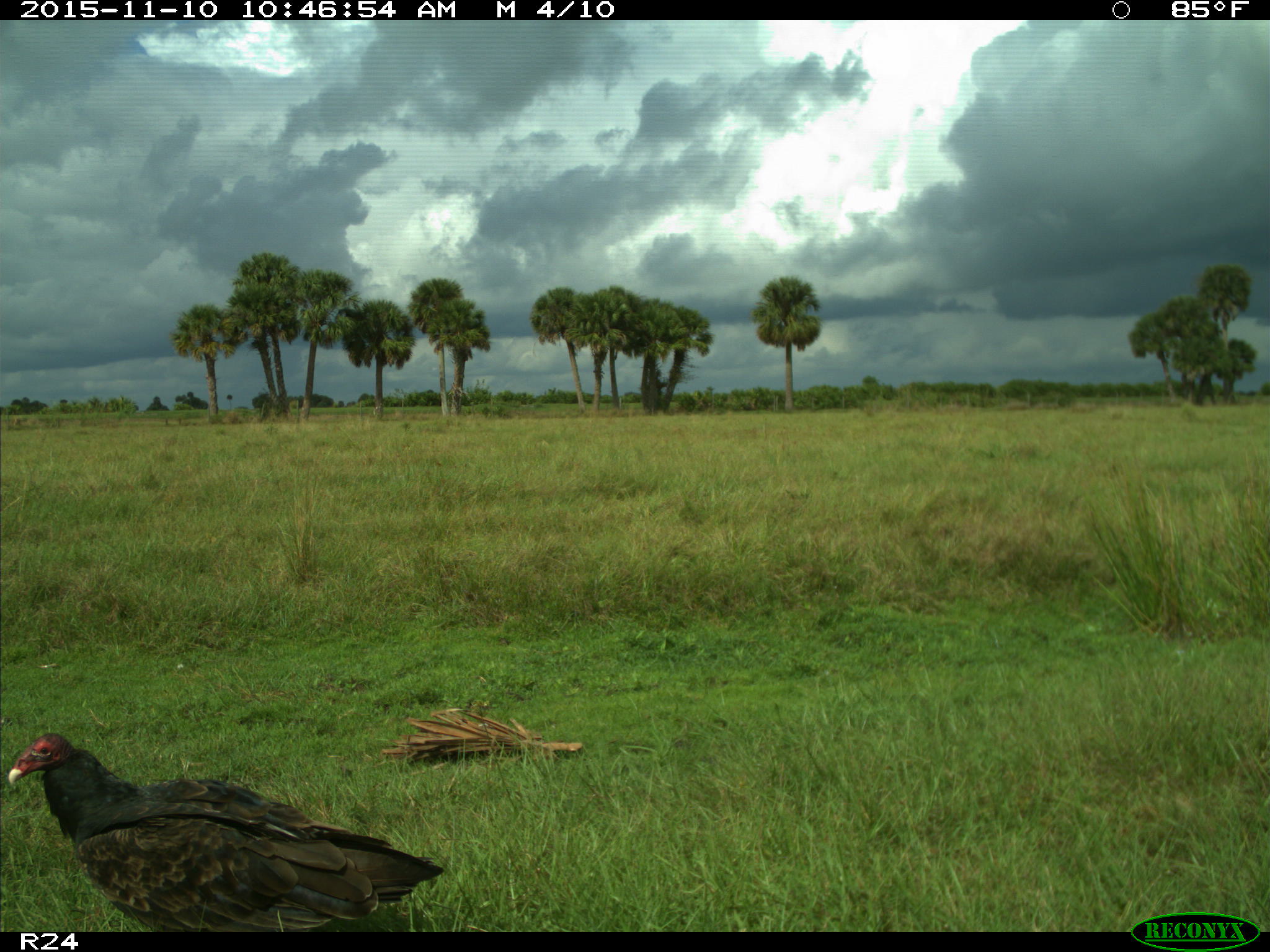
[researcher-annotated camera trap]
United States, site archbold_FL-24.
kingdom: Animalia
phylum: Chordata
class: Aves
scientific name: Aves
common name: birds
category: unidentified bird